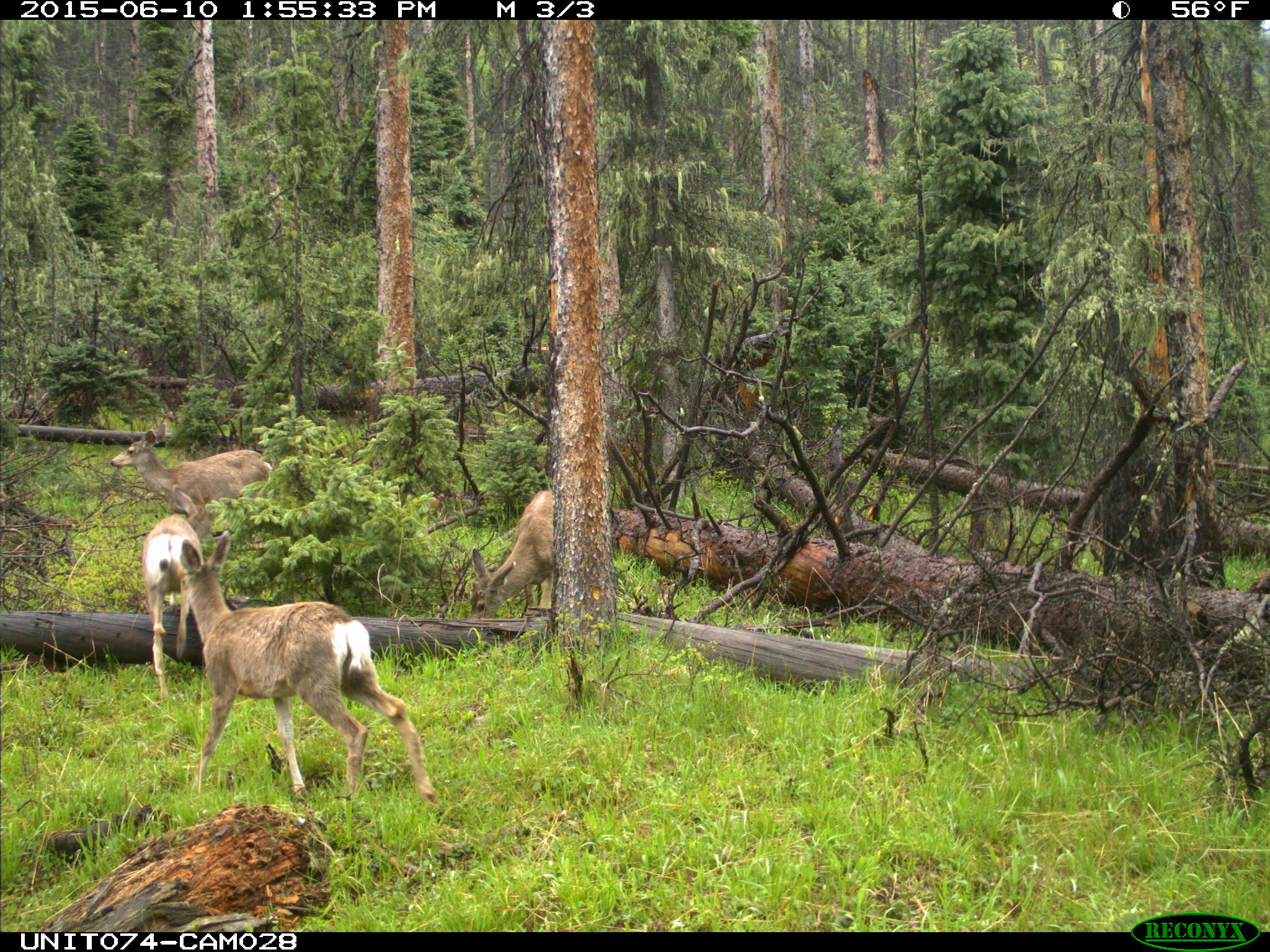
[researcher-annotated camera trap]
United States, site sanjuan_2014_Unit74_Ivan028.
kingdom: Animalia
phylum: Chordata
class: Mammalia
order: Artiodactyla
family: Cervidae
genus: Odocoileus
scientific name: Odocoileus hemionus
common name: mule deer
Odocoileus hemionus (mule deer).